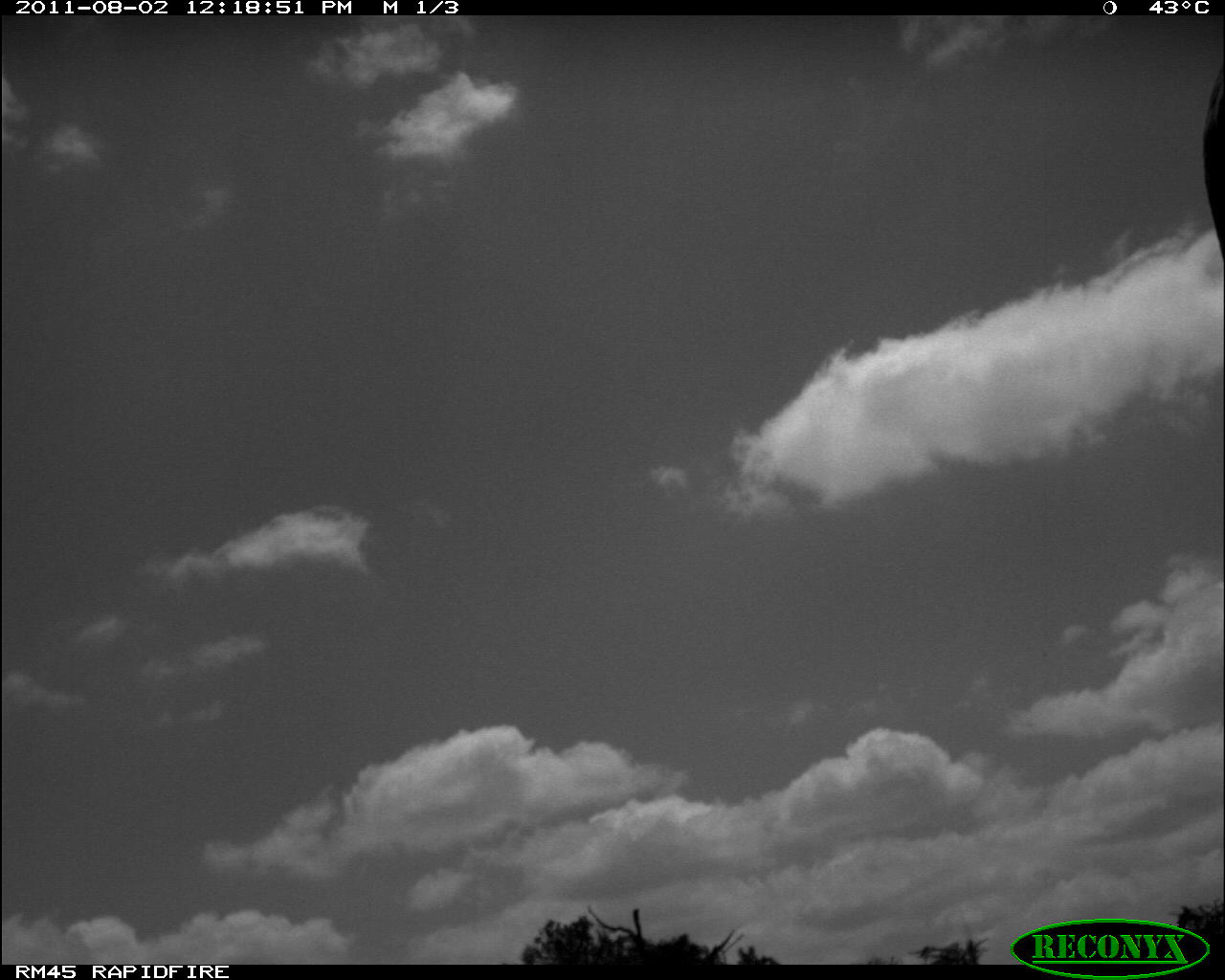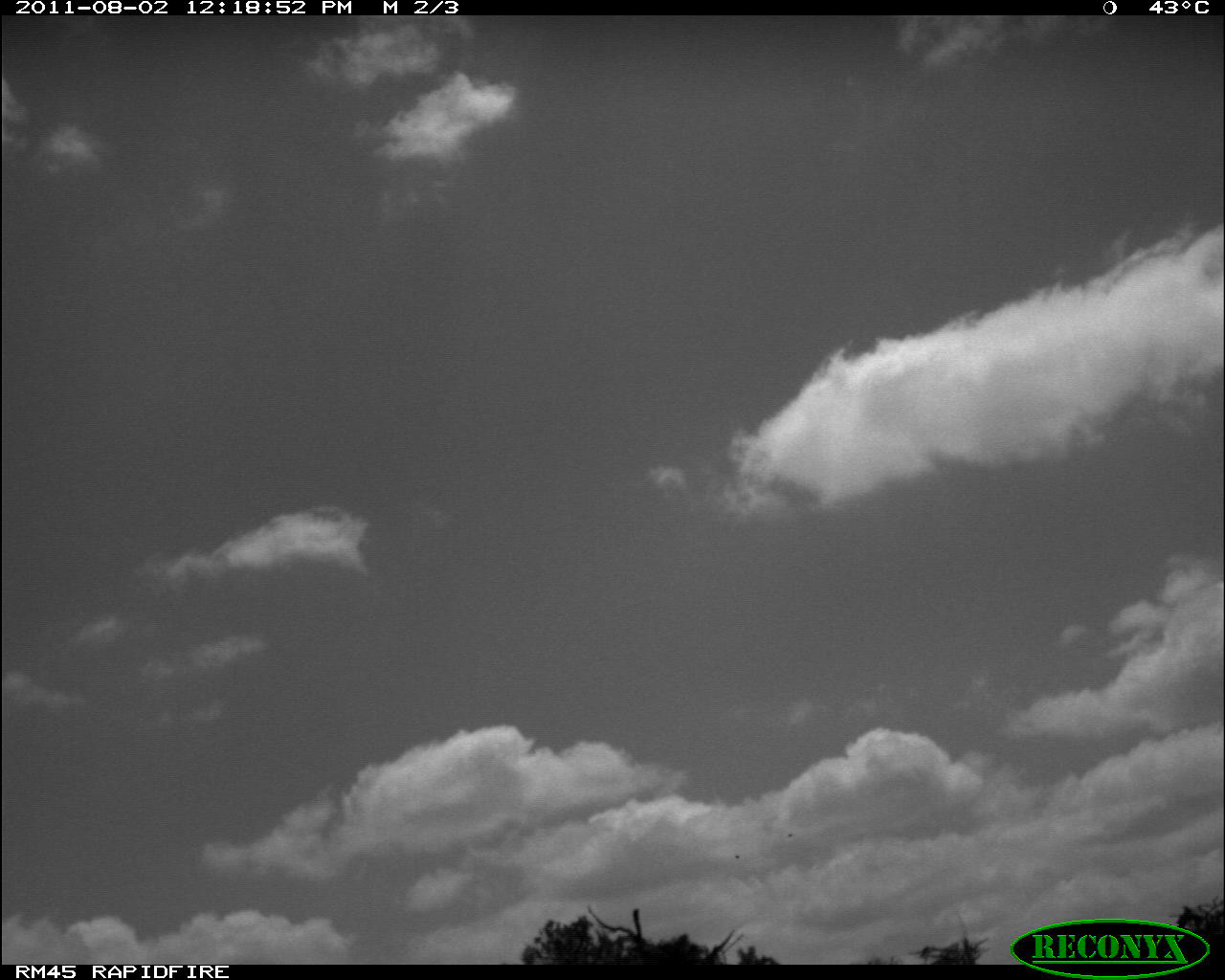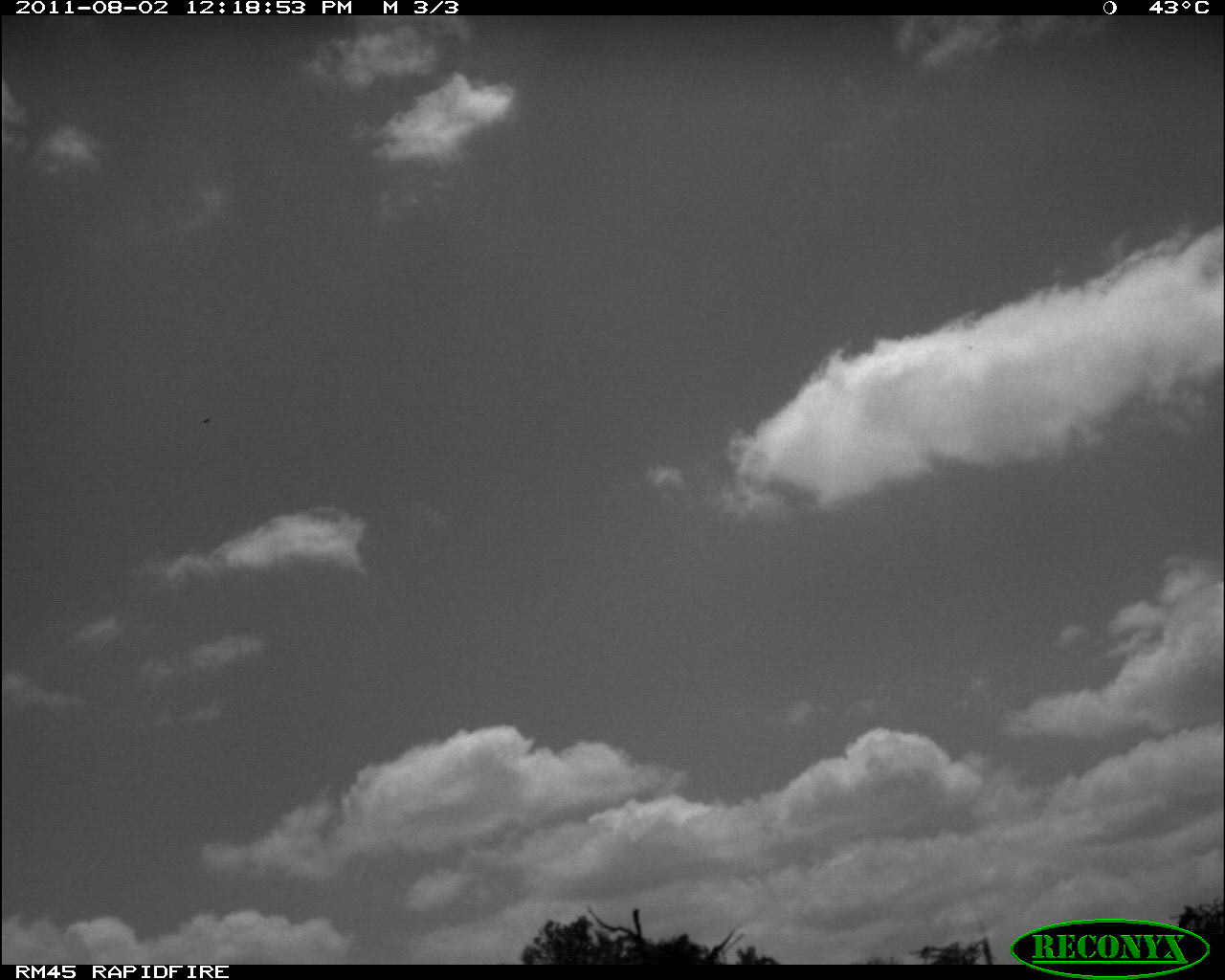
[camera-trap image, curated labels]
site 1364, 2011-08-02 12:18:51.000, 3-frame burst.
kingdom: Animalia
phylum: Chordata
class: Mammalia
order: Artiodactyla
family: Giraffidae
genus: Giraffa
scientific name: Giraffa camelopardalis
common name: giraffe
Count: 1.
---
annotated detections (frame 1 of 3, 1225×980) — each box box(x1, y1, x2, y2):
giraffa camelopardalis: box(1197, 50, 1225, 263)